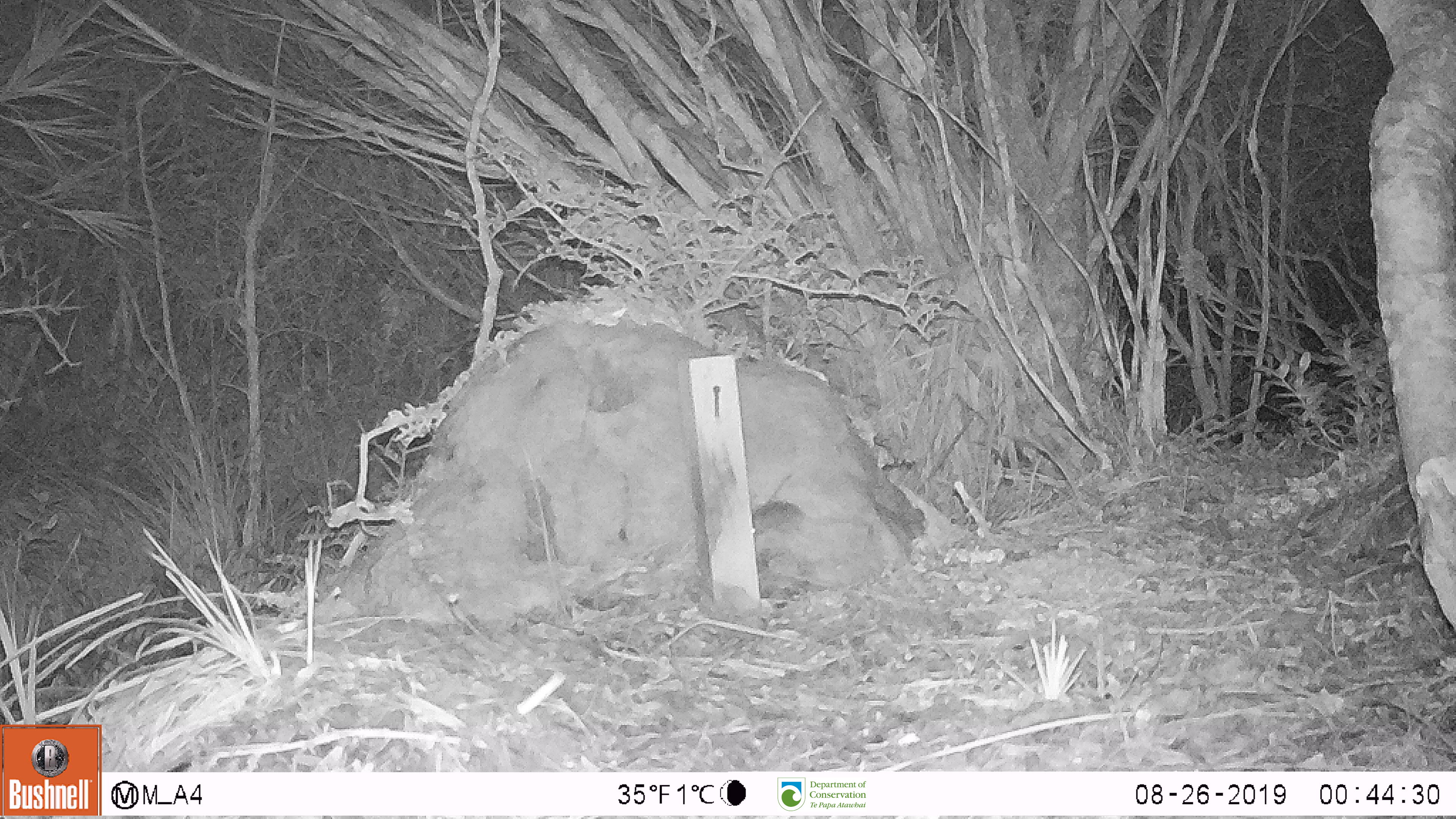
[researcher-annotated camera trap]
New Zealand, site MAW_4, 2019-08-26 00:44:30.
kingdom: Animalia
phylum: Chordata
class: Mammalia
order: Rodentia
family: Muridae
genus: Mus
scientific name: Mus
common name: mouse